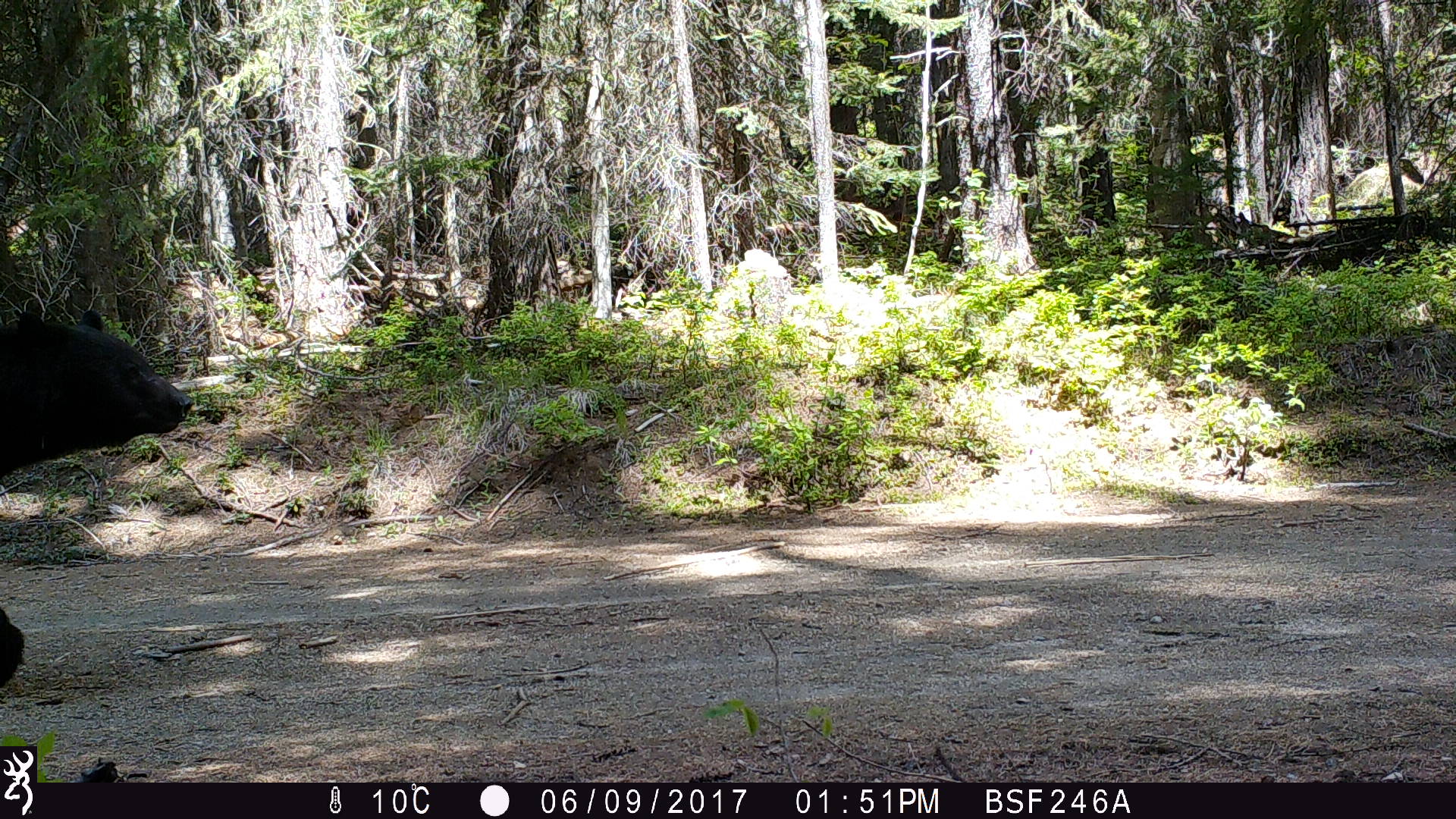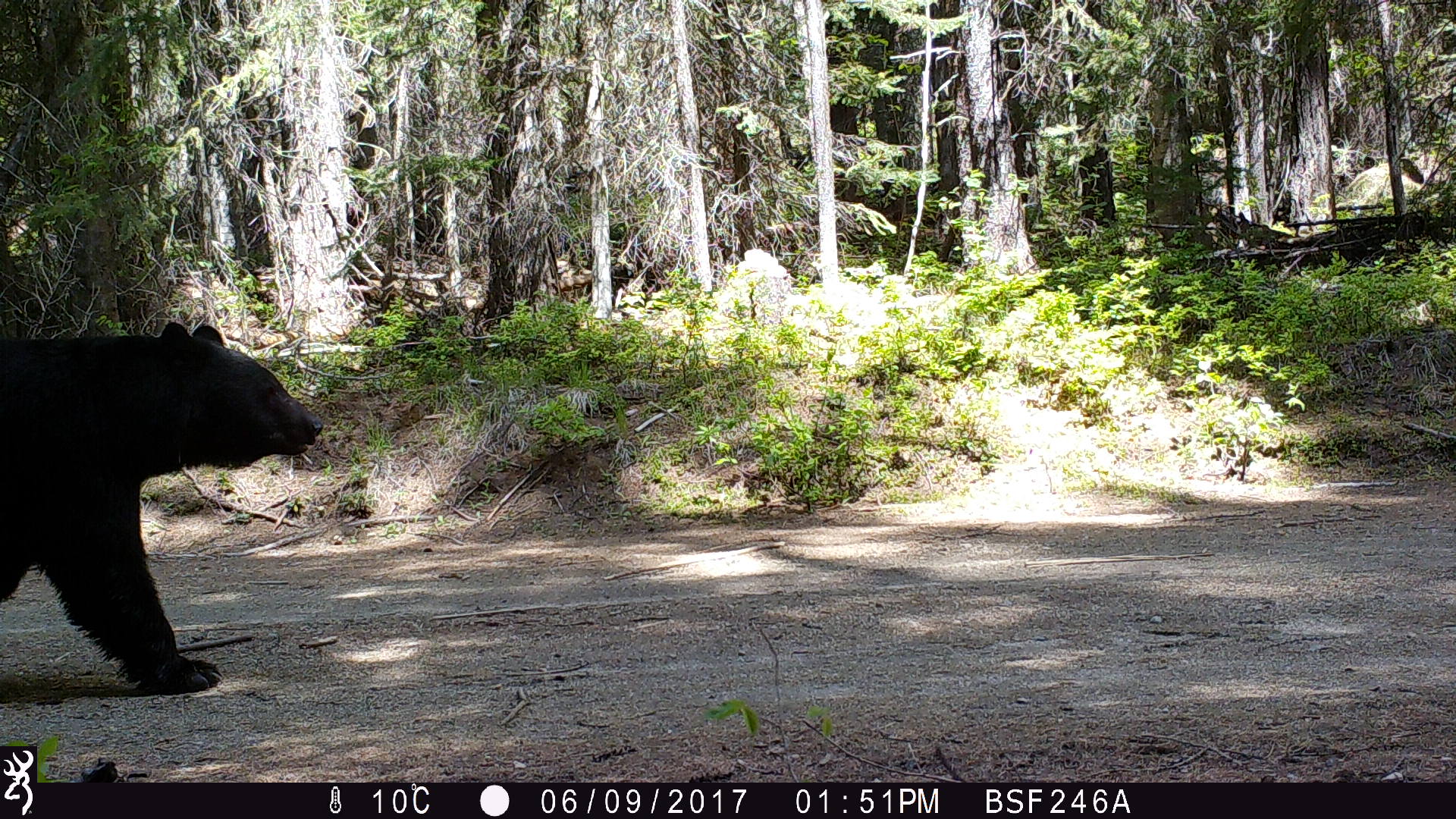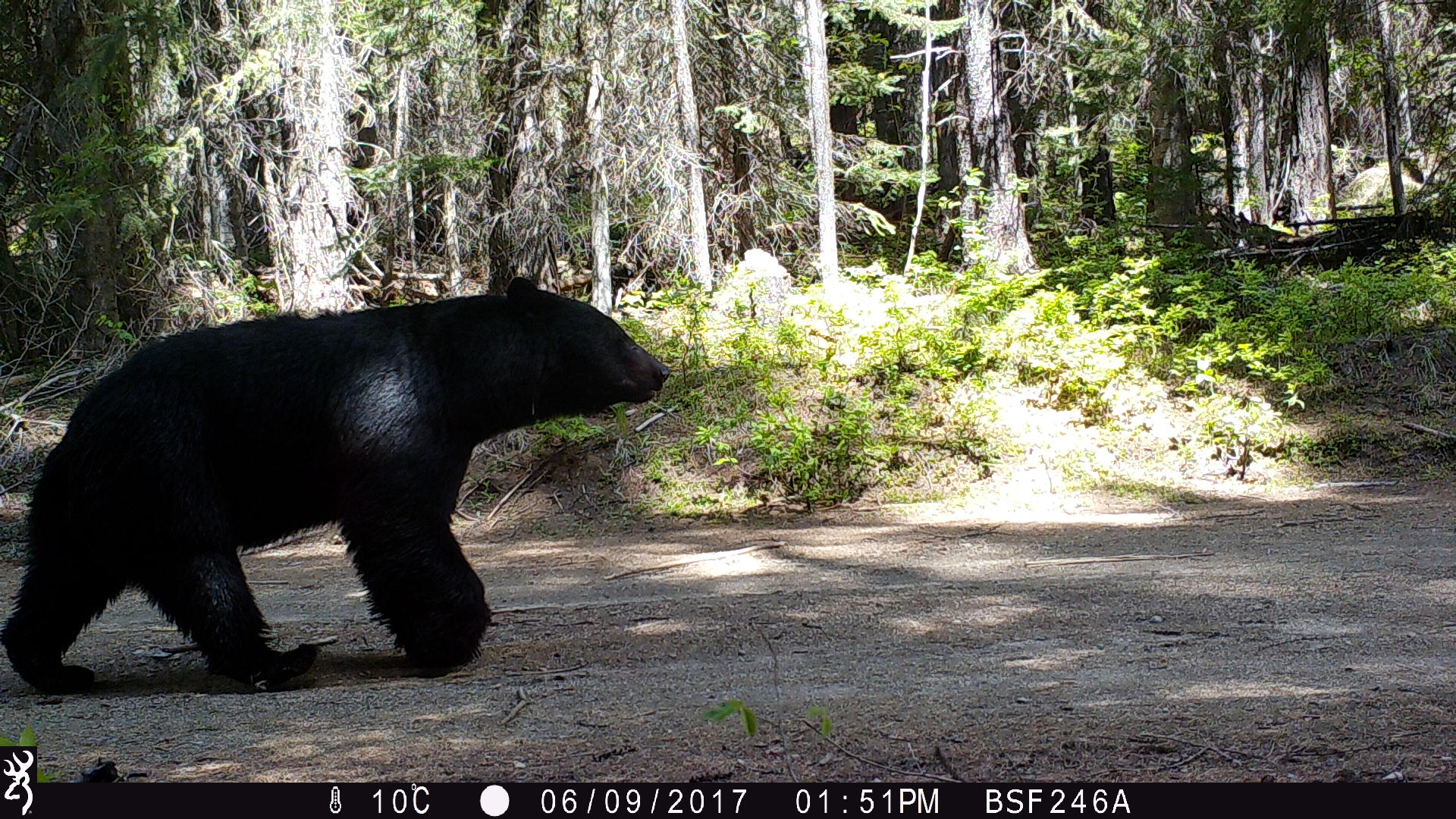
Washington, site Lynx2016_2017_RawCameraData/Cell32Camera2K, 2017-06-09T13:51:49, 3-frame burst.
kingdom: Animalia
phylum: Chordata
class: Mammalia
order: Carnivora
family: Ursidae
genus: Ursus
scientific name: Ursus americanus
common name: american black bear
Ursus americanus (american black bear). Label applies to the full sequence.